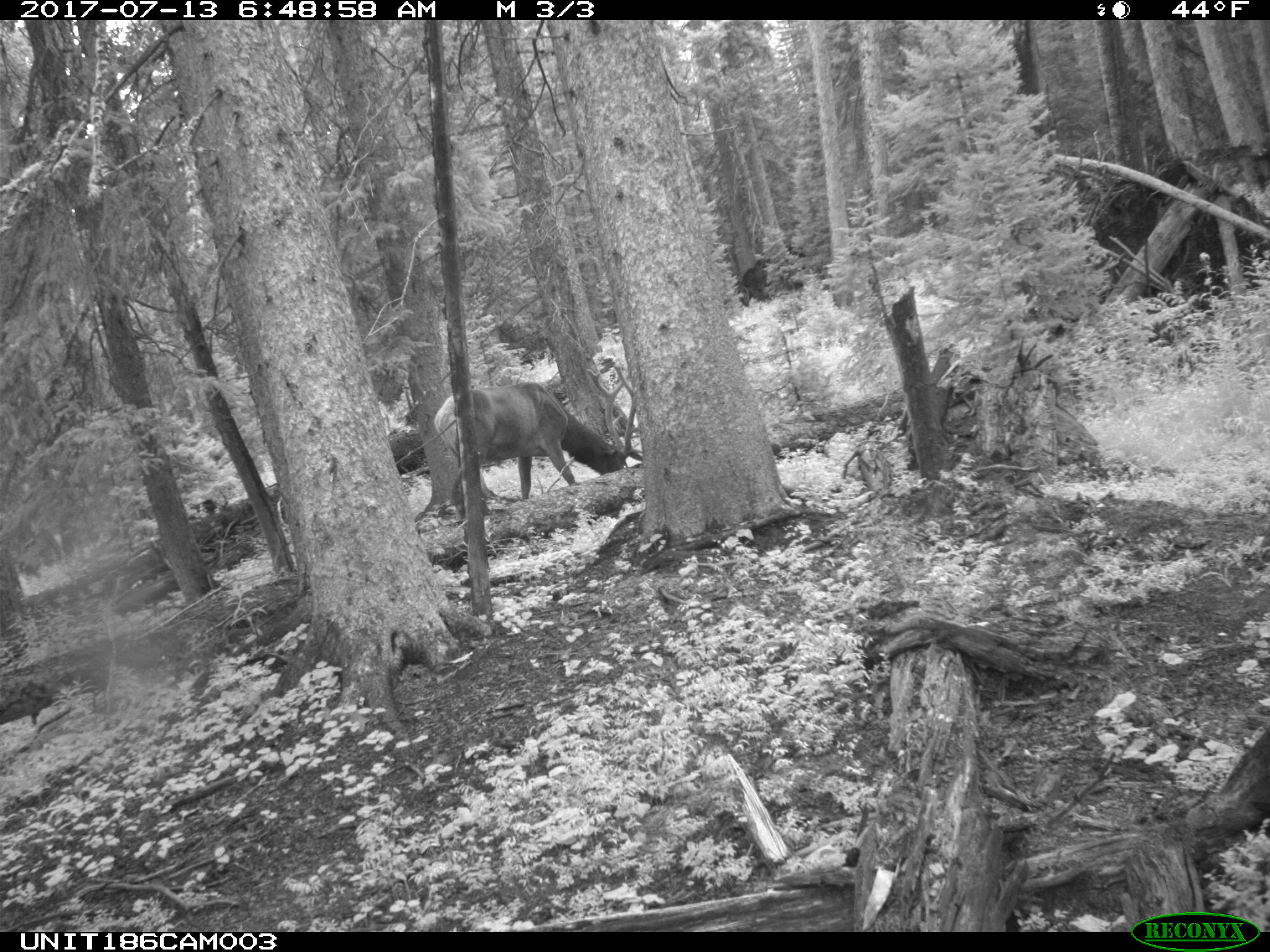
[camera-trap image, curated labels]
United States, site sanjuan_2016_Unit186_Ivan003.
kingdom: Animalia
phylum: Chordata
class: Mammalia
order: Artiodactyla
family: Cervidae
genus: Cervus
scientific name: Cervus elaphus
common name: red deer